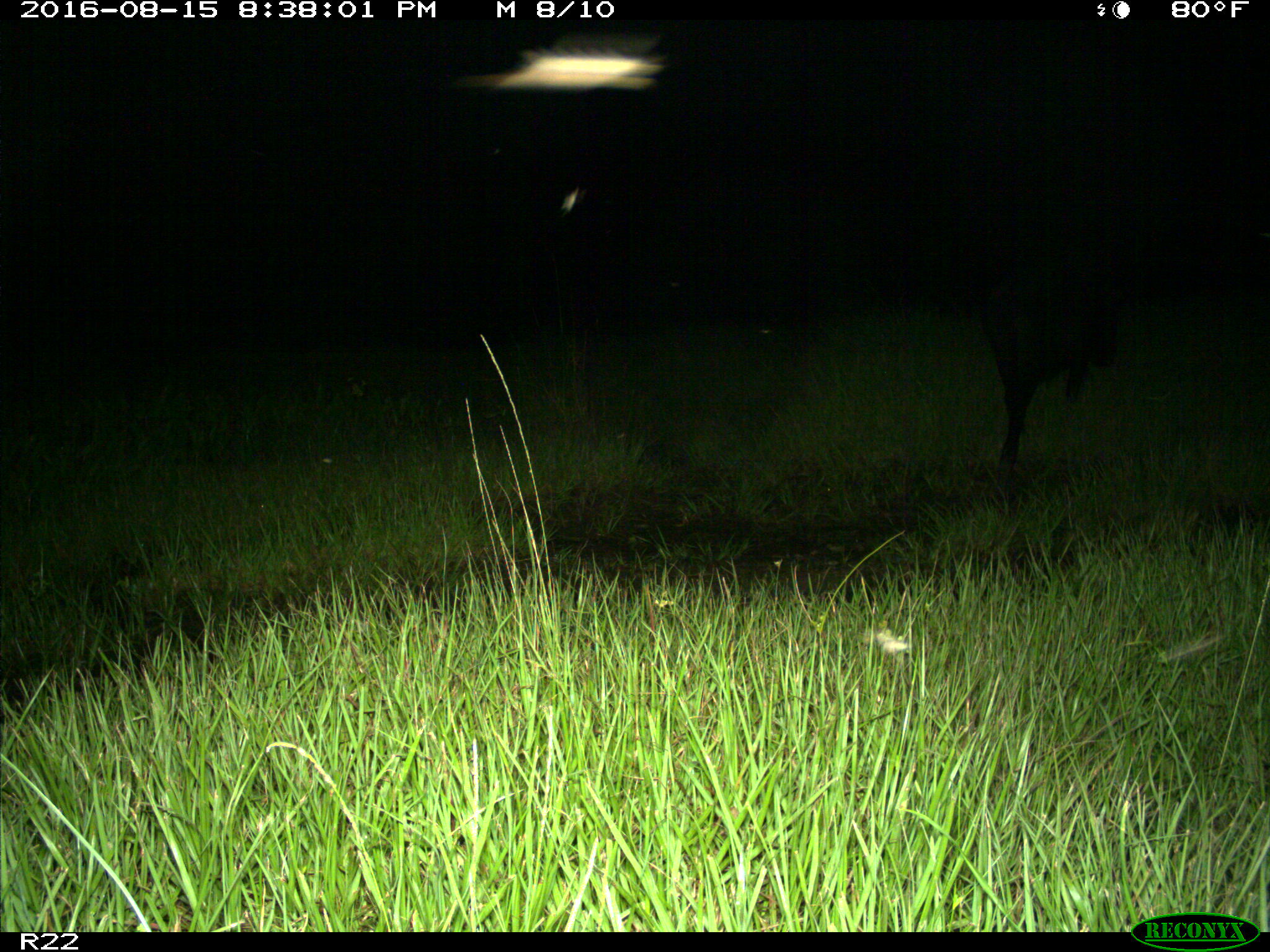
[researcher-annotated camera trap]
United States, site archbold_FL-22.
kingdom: Animalia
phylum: Chordata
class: Mammalia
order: Artiodactyla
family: Suidae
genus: Sus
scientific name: Sus scrofa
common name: wild boar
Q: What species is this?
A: Sus scrofa (wild boar).